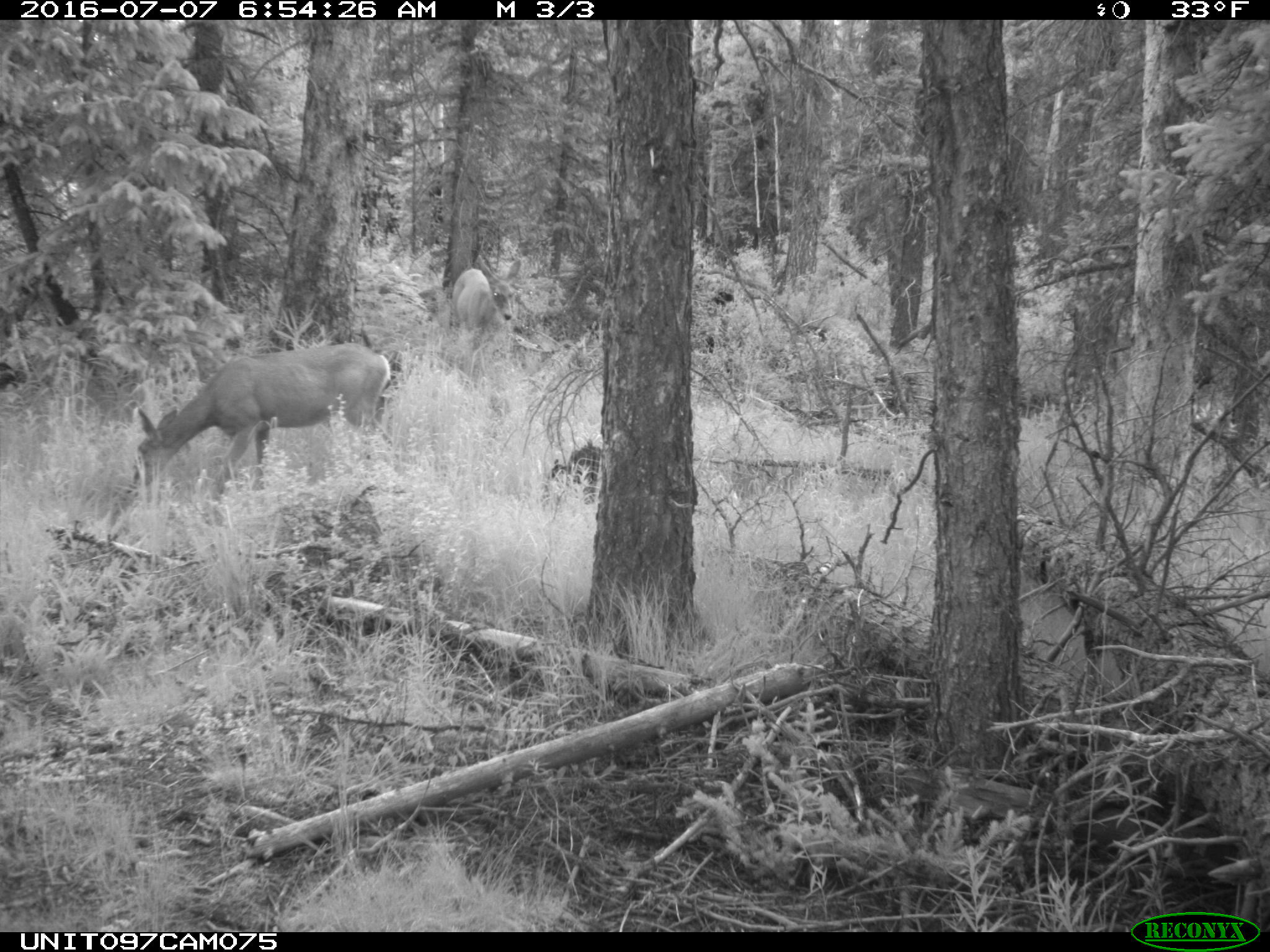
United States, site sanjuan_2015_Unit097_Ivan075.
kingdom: Animalia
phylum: Chordata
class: Mammalia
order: Artiodactyla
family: Cervidae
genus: Odocoileus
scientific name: Odocoileus hemionus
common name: mule deer